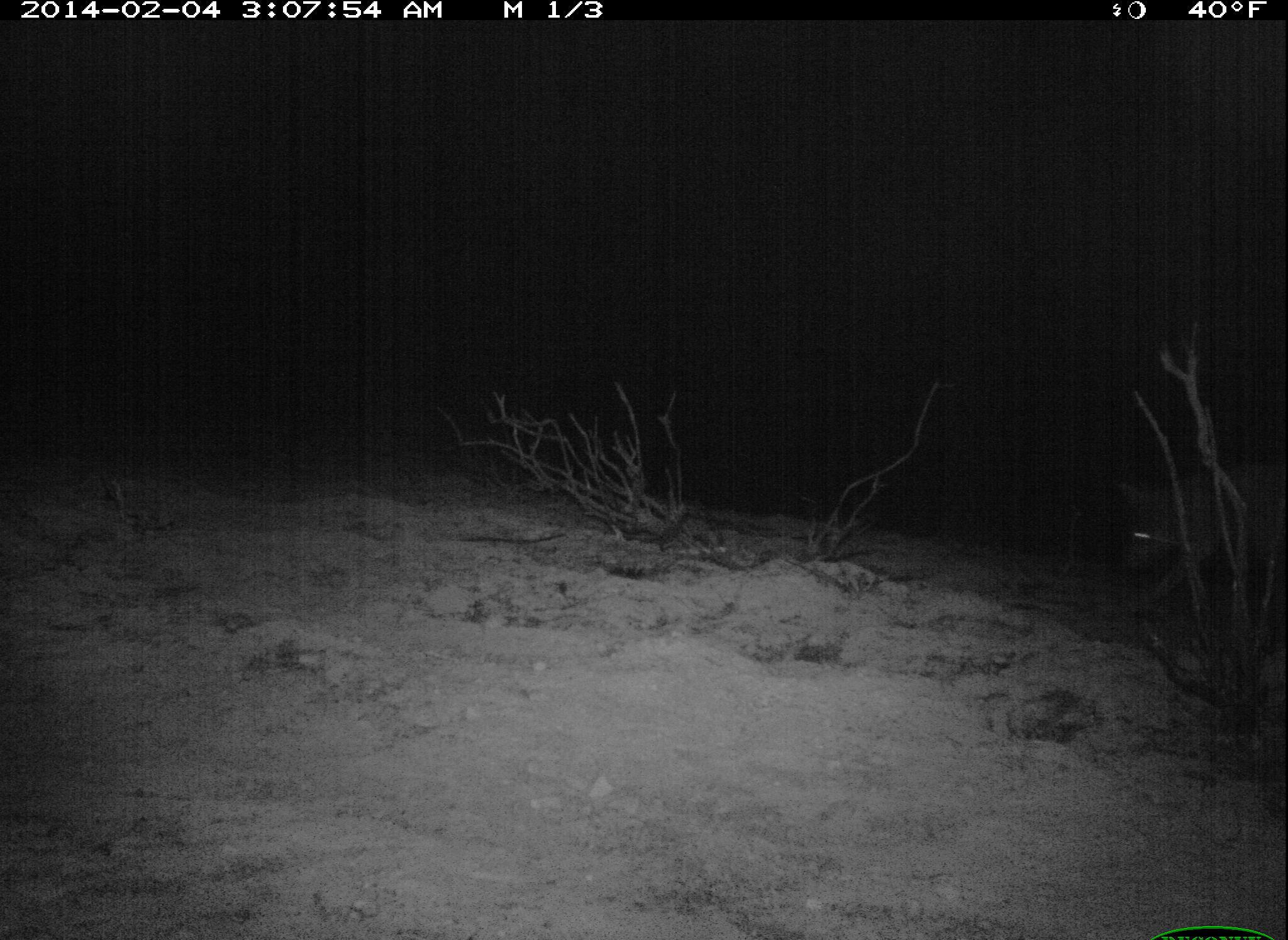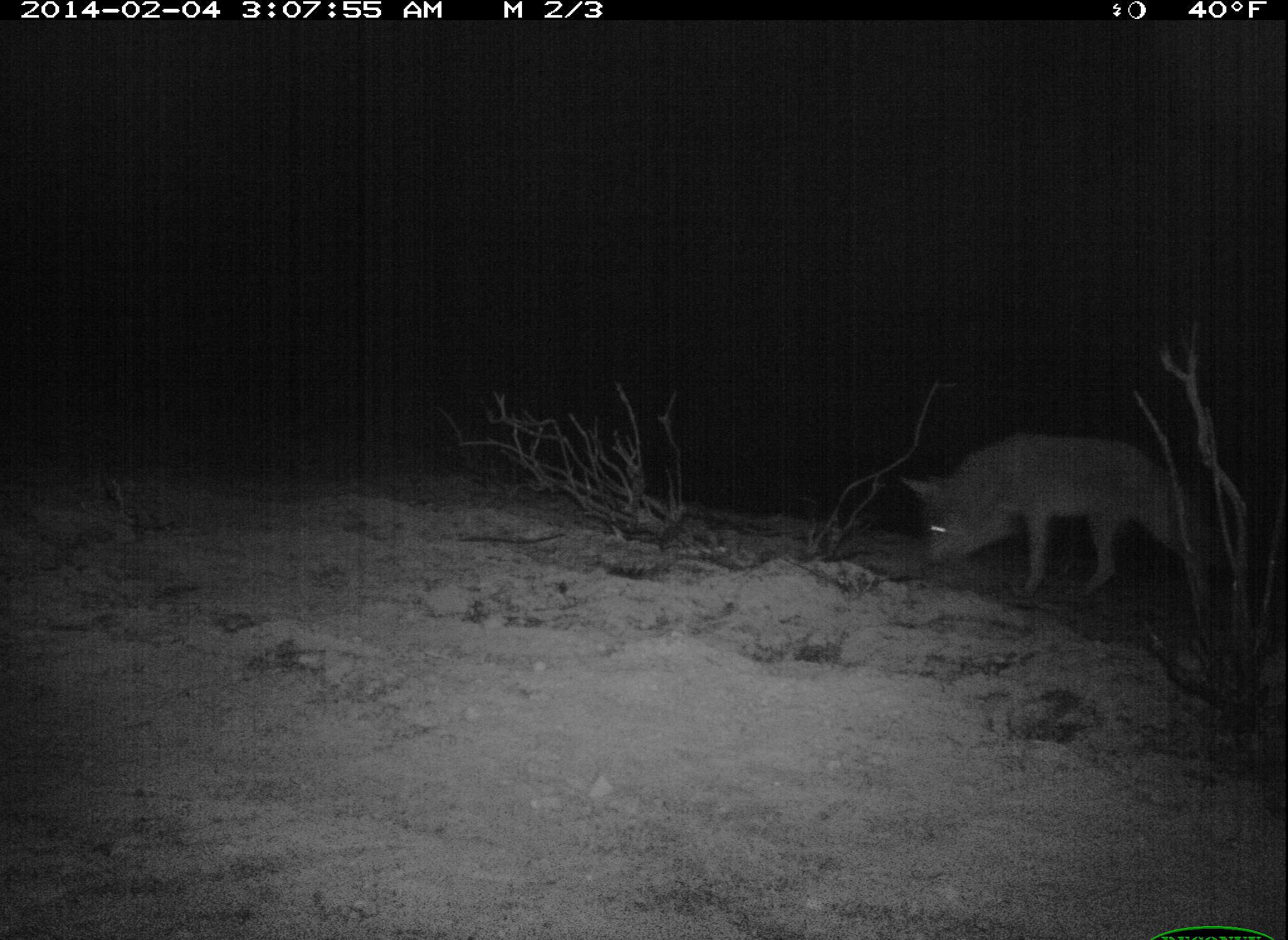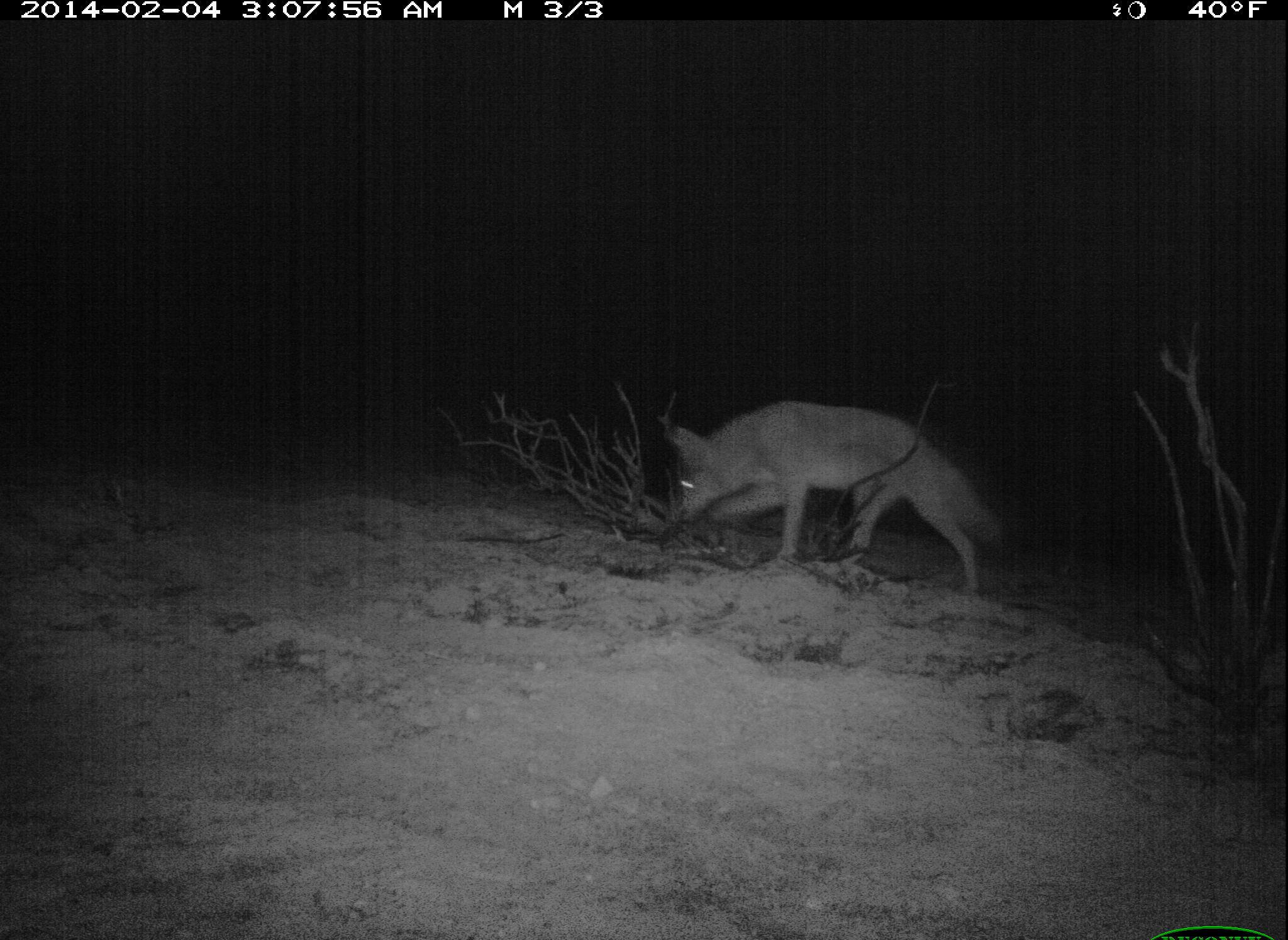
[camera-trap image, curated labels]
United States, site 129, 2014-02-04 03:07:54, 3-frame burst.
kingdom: Animalia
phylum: Chordata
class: Mammalia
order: Carnivora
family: Canidae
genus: Canis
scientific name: Canis latrans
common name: coyote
Coyote (Canis latrans).